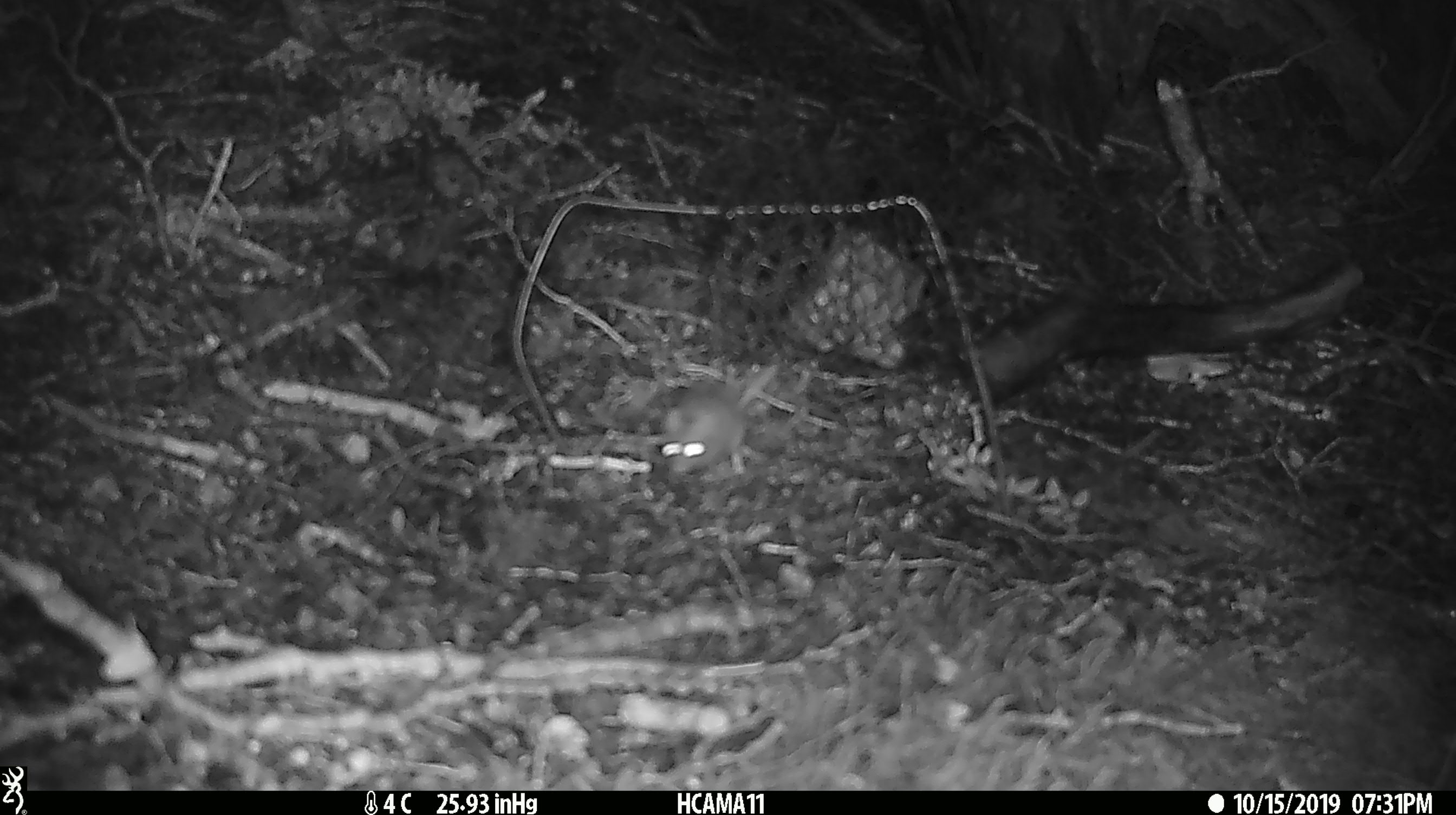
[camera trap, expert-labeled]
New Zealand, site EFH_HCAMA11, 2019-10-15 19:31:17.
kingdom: Animalia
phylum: Chordata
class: Mammalia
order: Rodentia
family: Muridae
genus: Mus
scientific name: Mus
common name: mouse